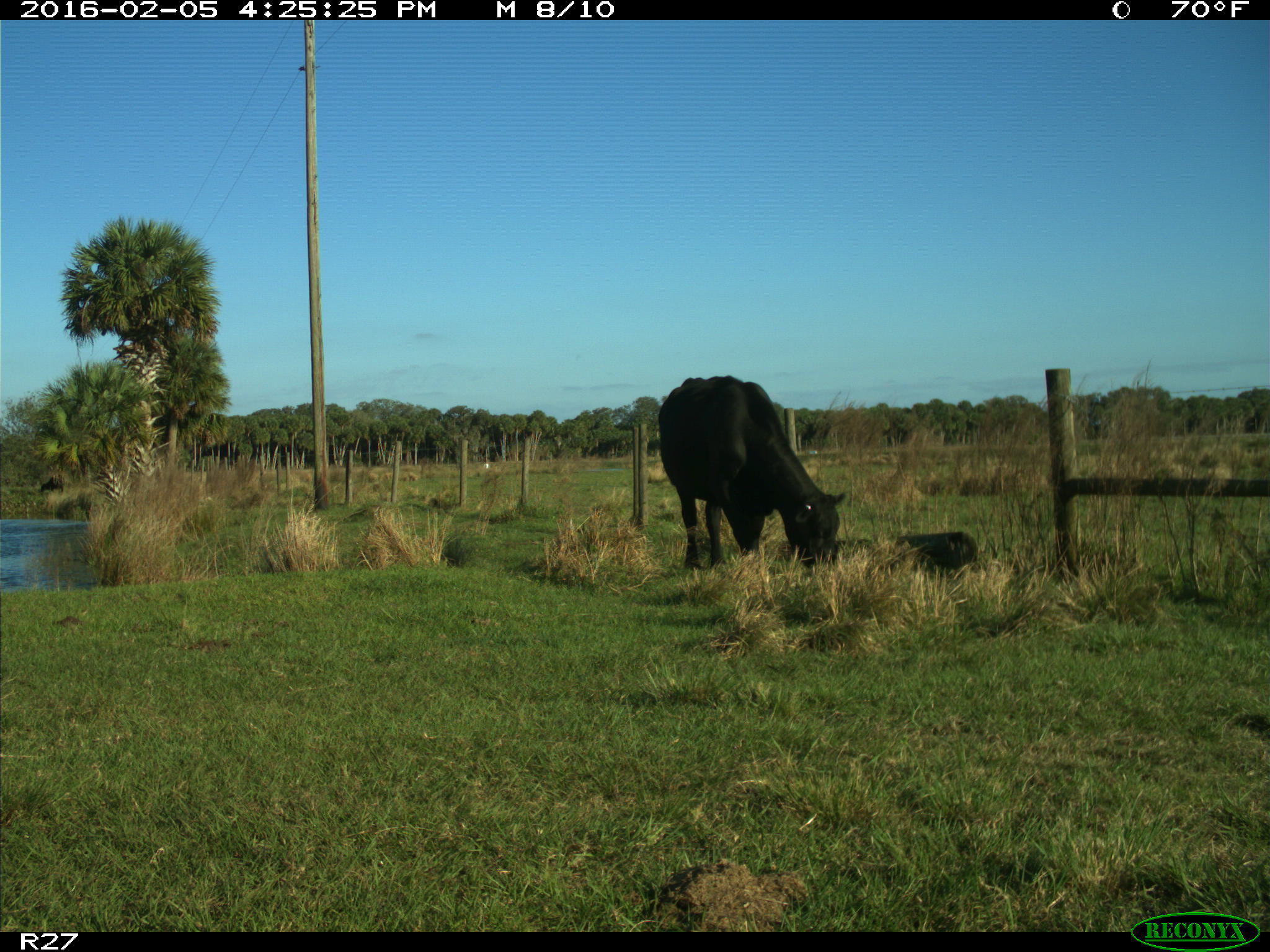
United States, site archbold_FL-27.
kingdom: Animalia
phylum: Chordata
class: Mammalia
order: Artiodactyla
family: Bovidae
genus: Bos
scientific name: Bos taurus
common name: domestic cow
Bos taurus (domestic cow).